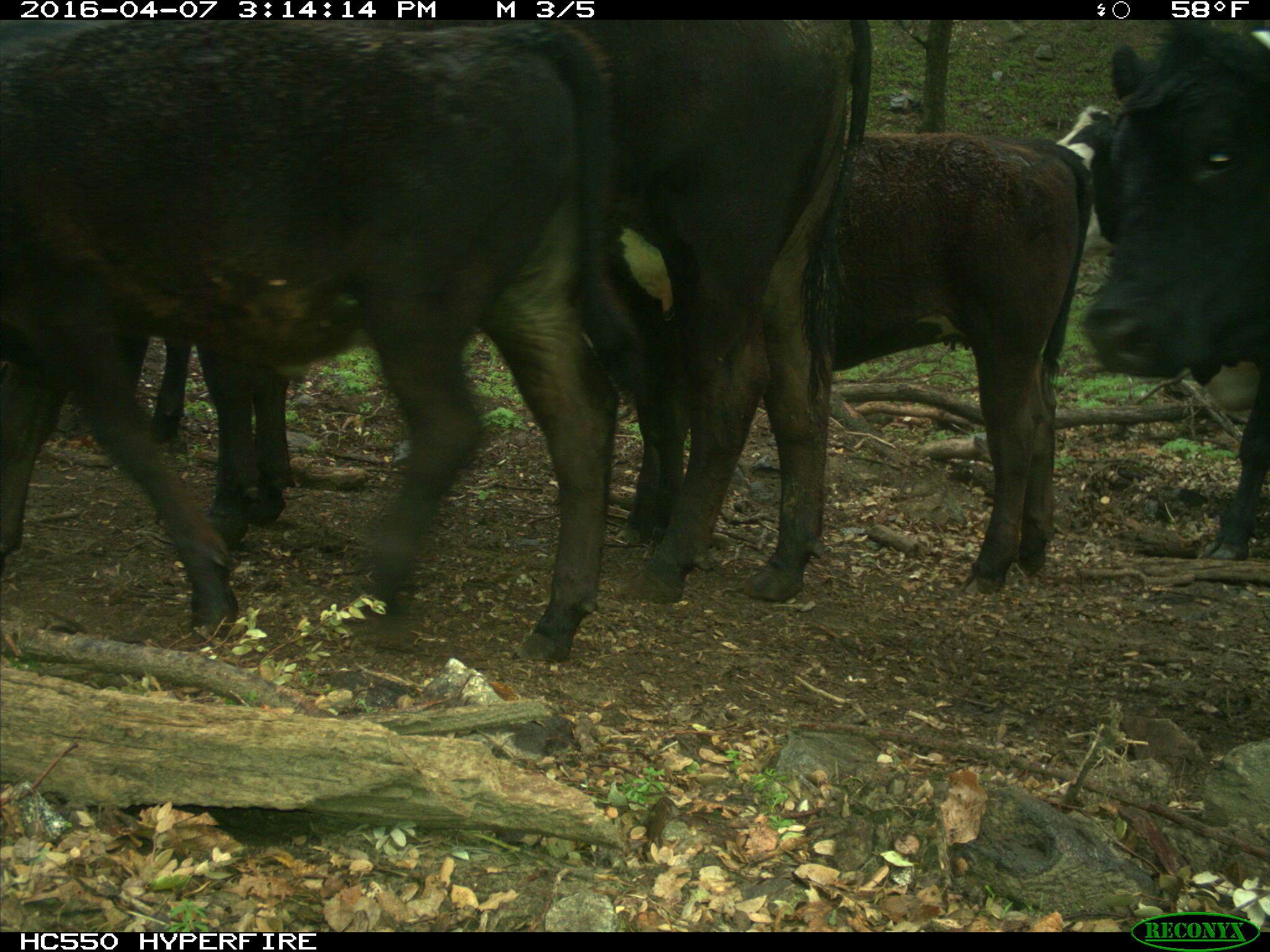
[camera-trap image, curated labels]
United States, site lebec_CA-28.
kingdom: Animalia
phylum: Chordata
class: Mammalia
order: Artiodactyla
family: Bovidae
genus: Bos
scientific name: Bos taurus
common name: domestic cow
Bos taurus (domestic cow).